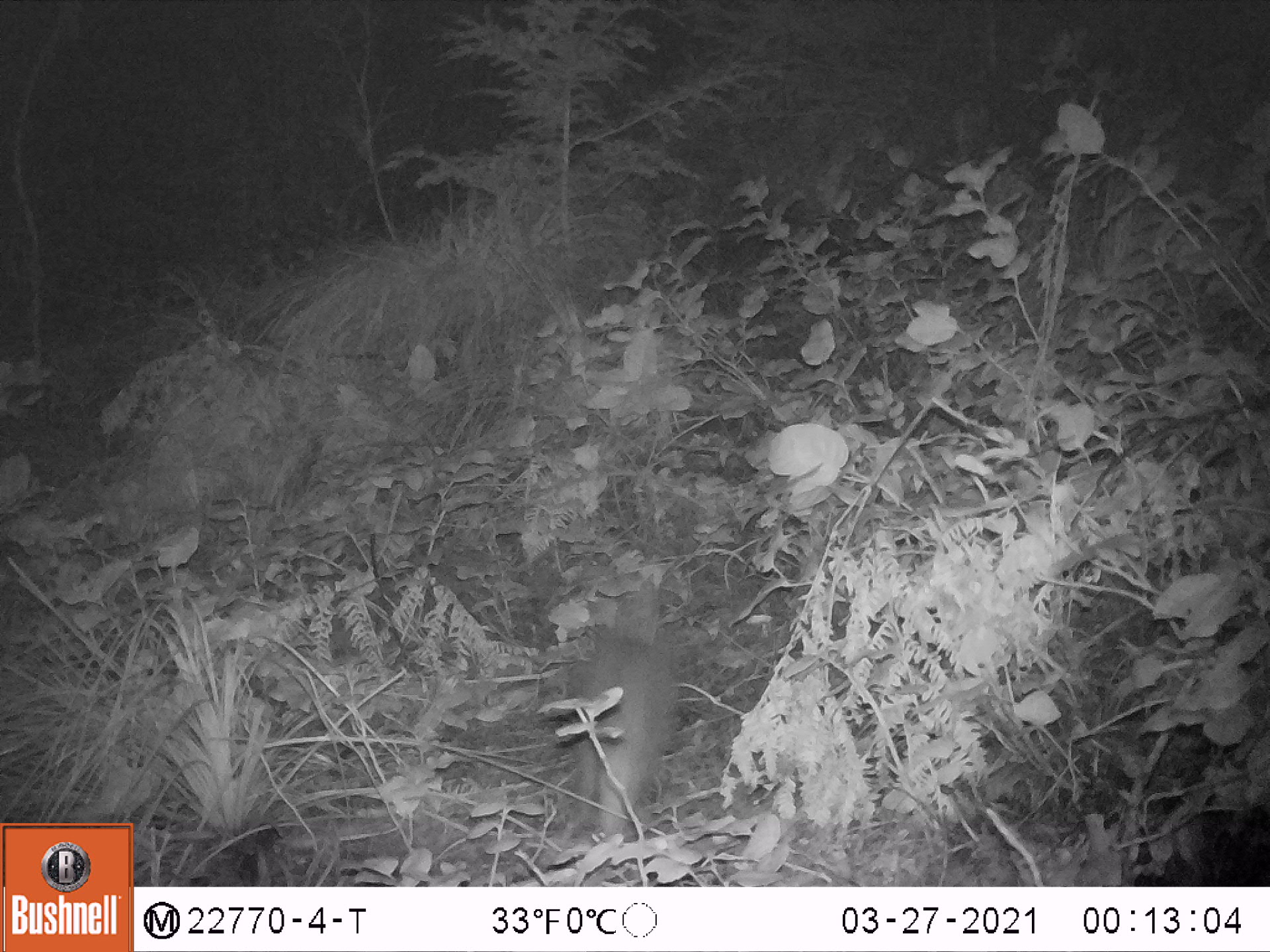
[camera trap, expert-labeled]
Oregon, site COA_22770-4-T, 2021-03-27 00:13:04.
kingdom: Animalia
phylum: Chordata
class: Mammalia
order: Lagomorpha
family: Leporidae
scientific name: Leporidae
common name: hares and rabbits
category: leporidae family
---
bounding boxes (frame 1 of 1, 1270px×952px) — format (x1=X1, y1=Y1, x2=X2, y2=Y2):
leporidae family: (x1=567, y1=574, x2=688, y2=837)